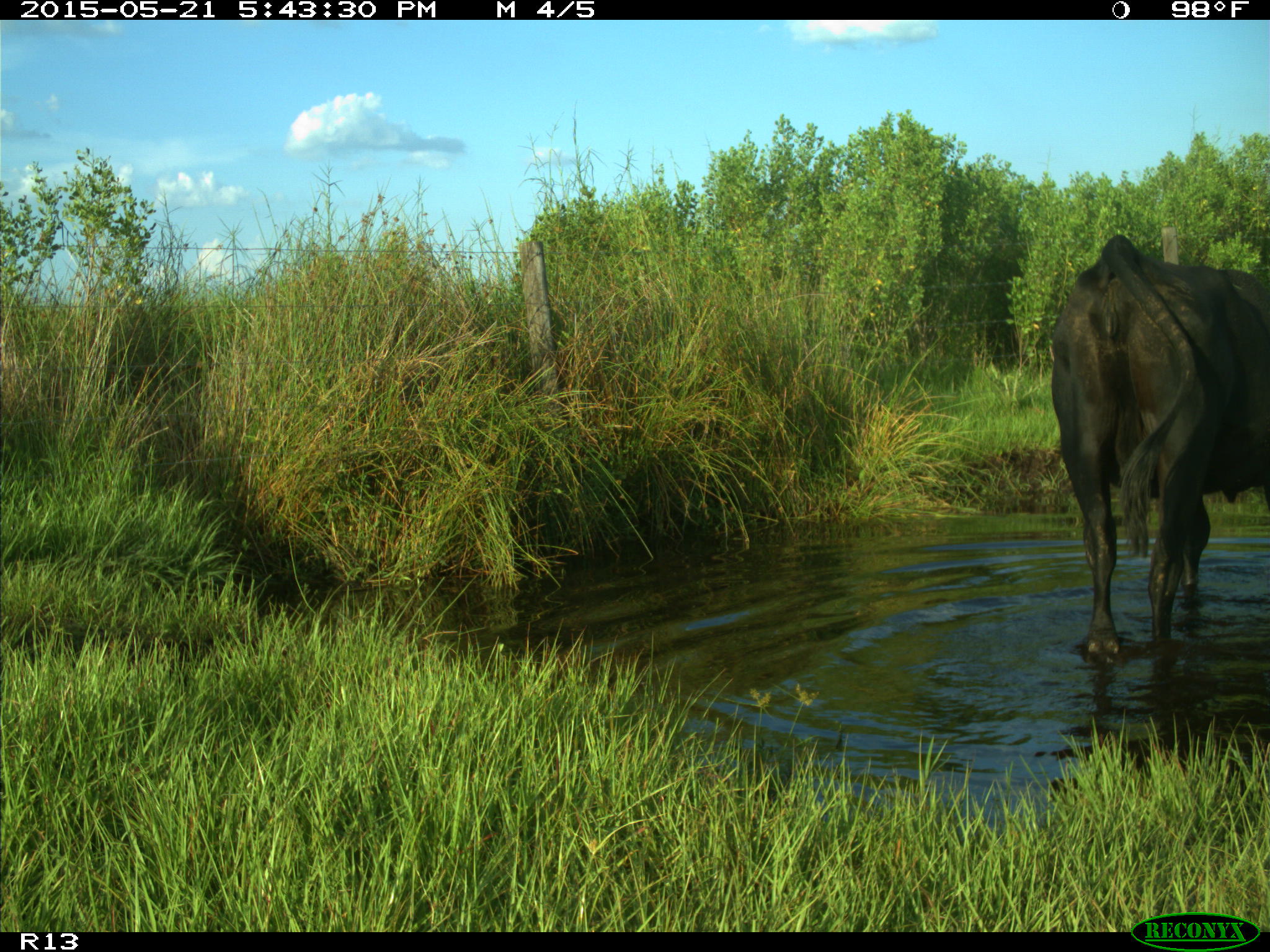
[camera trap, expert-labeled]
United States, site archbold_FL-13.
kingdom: Animalia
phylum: Chordata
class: Mammalia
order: Artiodactyla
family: Bovidae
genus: Bos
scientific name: Bos taurus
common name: domestic cow